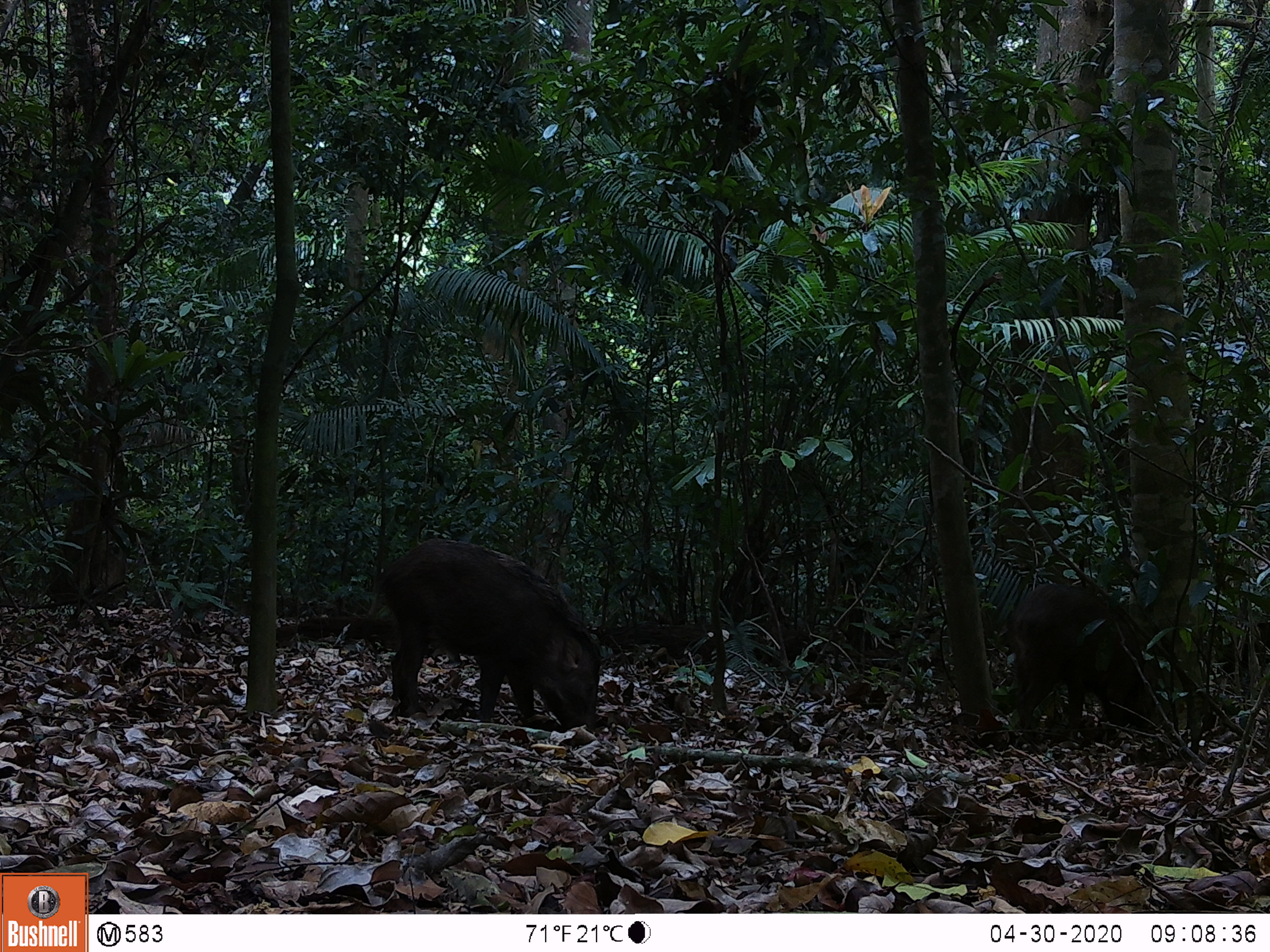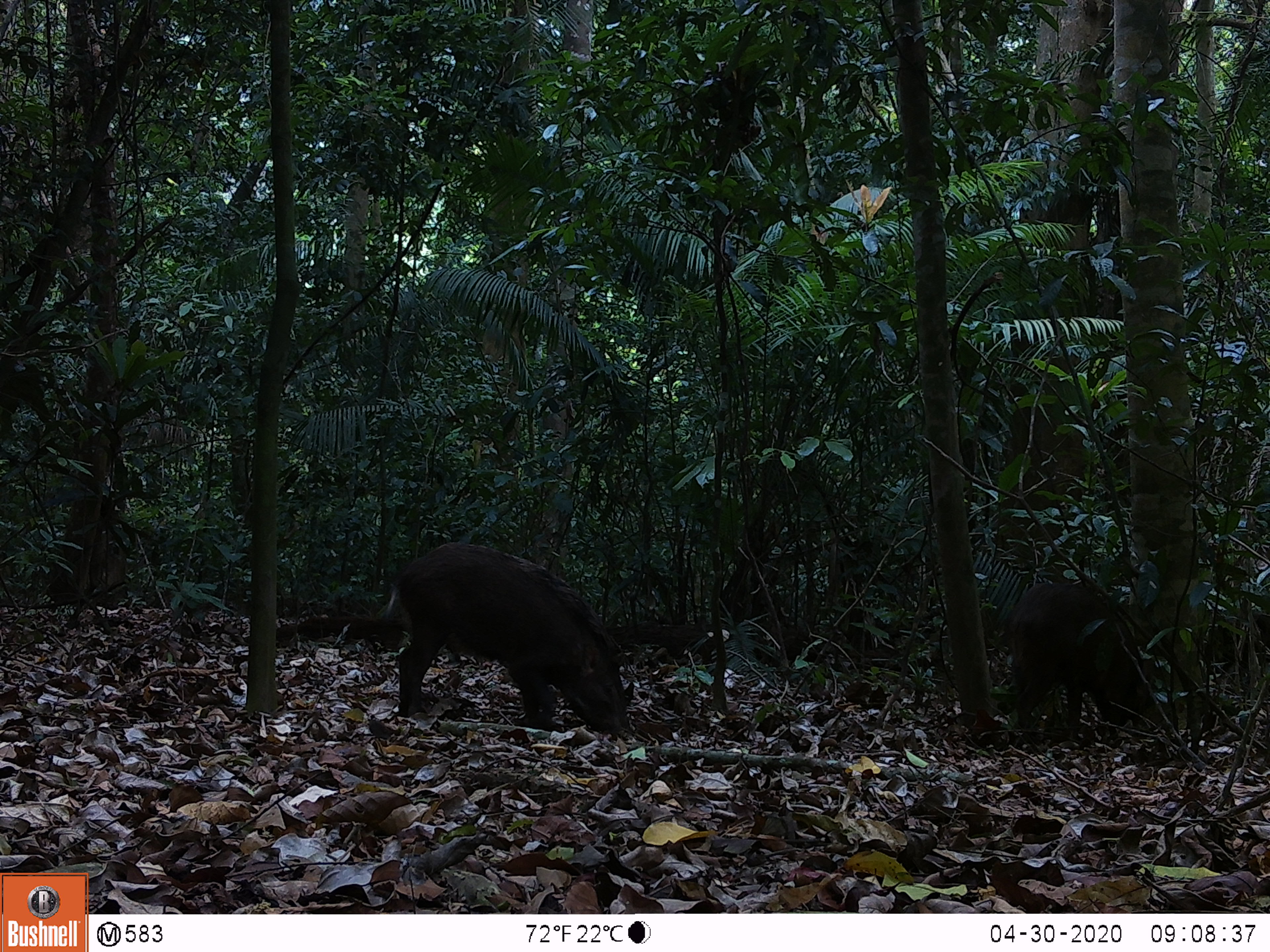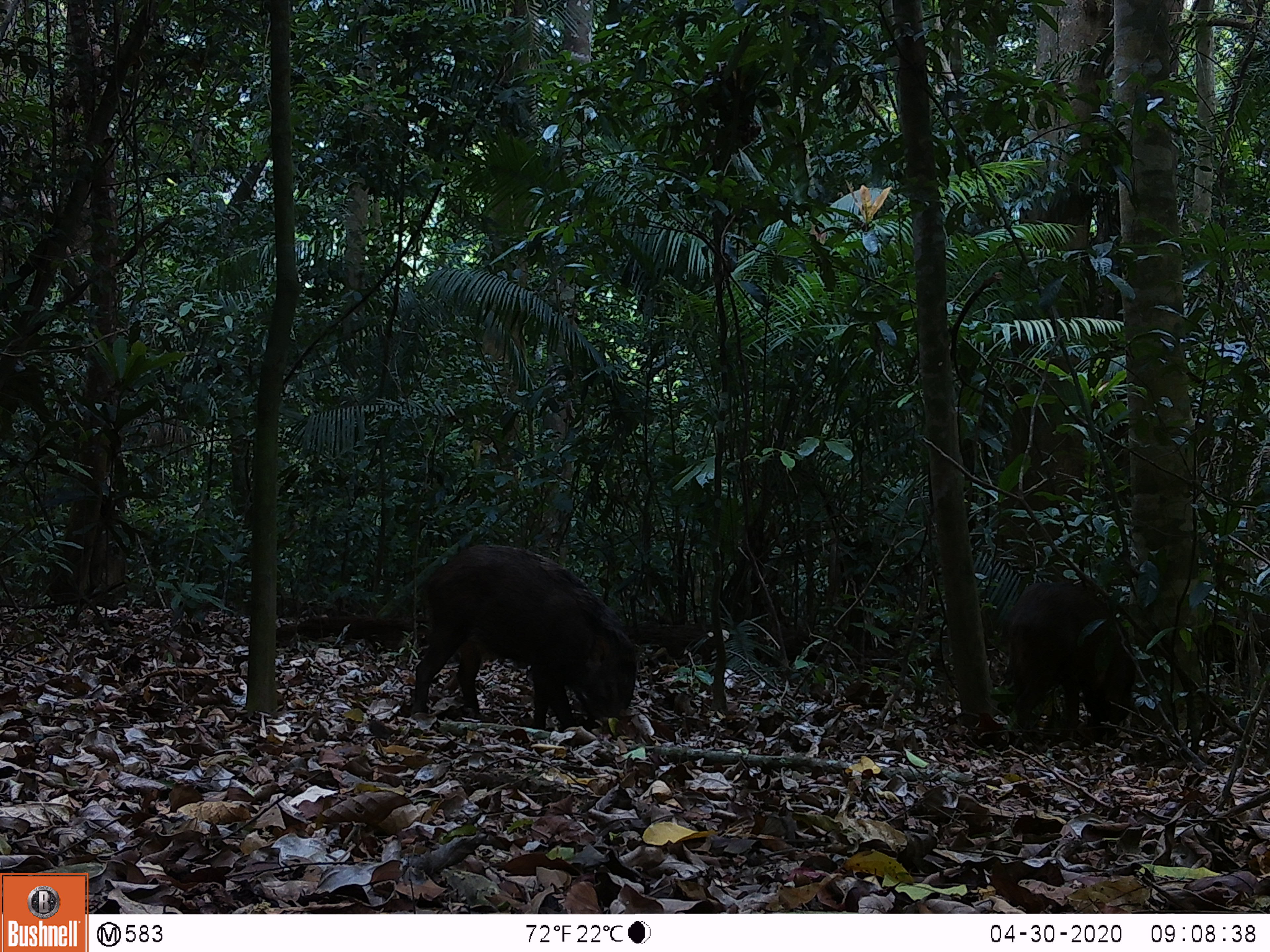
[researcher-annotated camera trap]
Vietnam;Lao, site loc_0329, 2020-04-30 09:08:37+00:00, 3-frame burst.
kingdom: Animalia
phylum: Chordata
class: Mammalia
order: Artiodactyla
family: Suidae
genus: Sus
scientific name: Sus scrofa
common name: eurasian wild pig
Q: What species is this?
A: Eurasian wild pig (Sus scrofa).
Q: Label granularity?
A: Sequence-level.